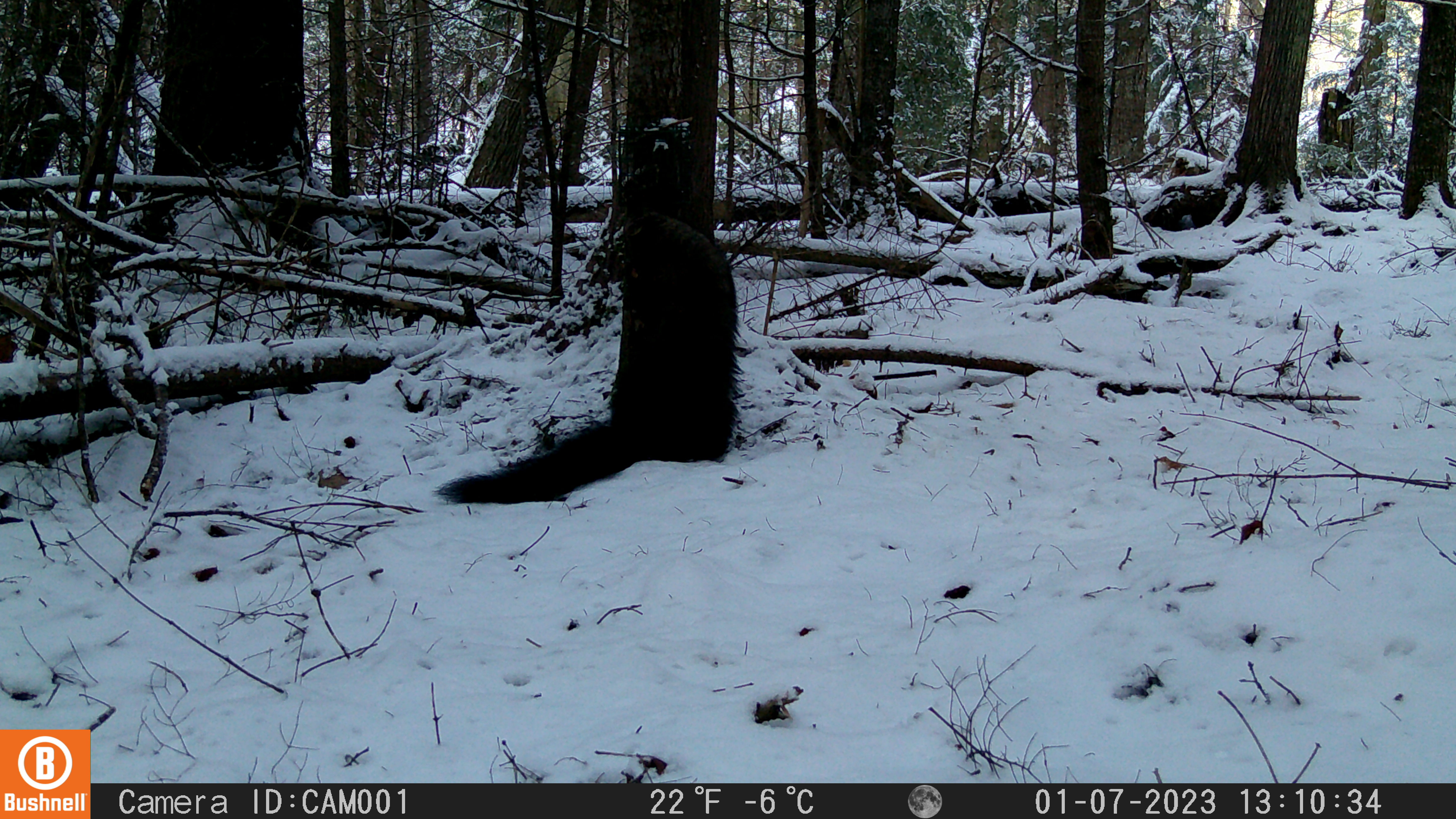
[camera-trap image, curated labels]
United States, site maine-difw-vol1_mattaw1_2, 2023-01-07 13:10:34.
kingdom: Animalia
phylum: Chordata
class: Mammalia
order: Carnivora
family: Mustelidae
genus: Pekania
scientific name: Pekania pennanti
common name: fisher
Fisher (Pekania pennanti).